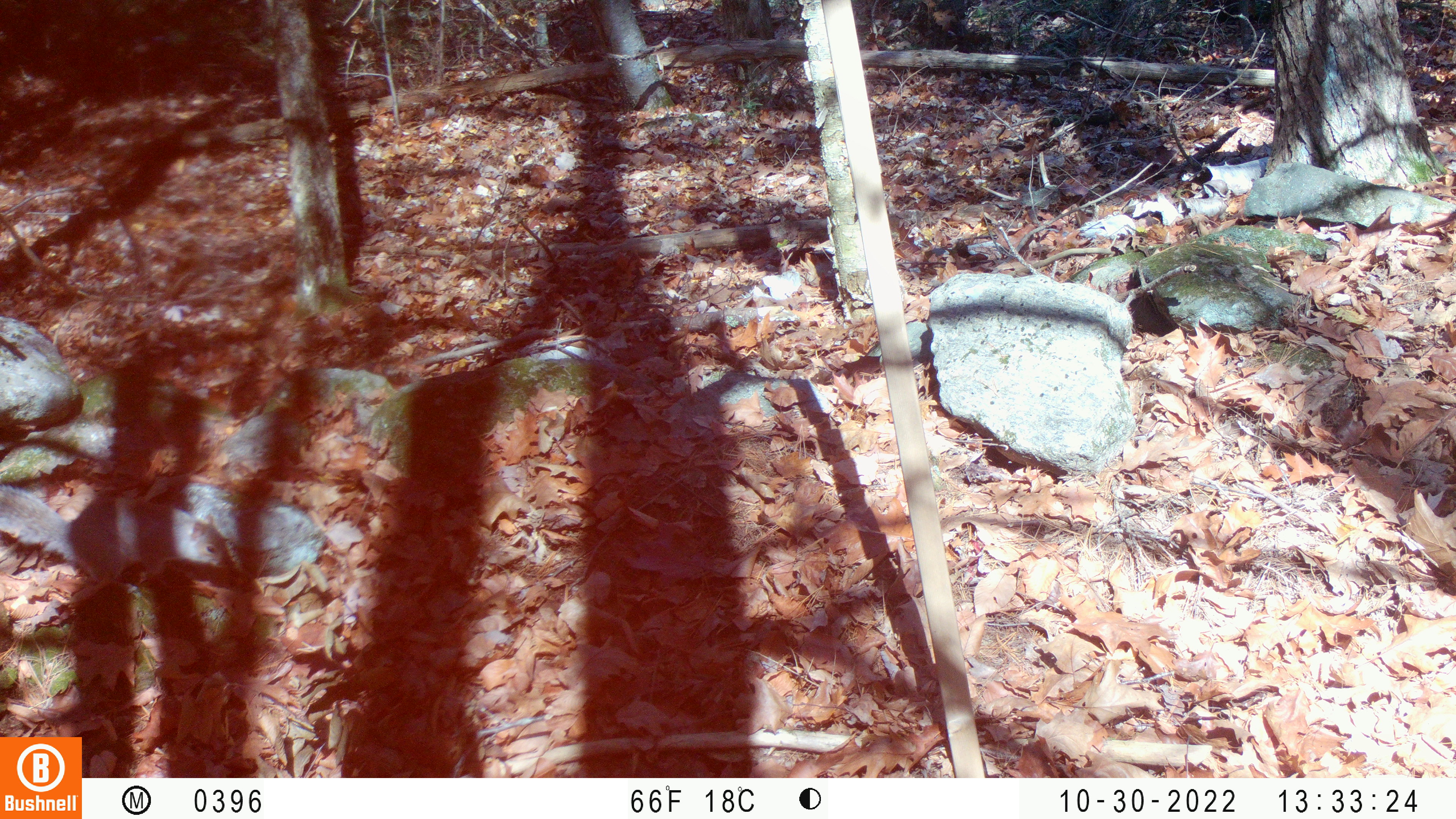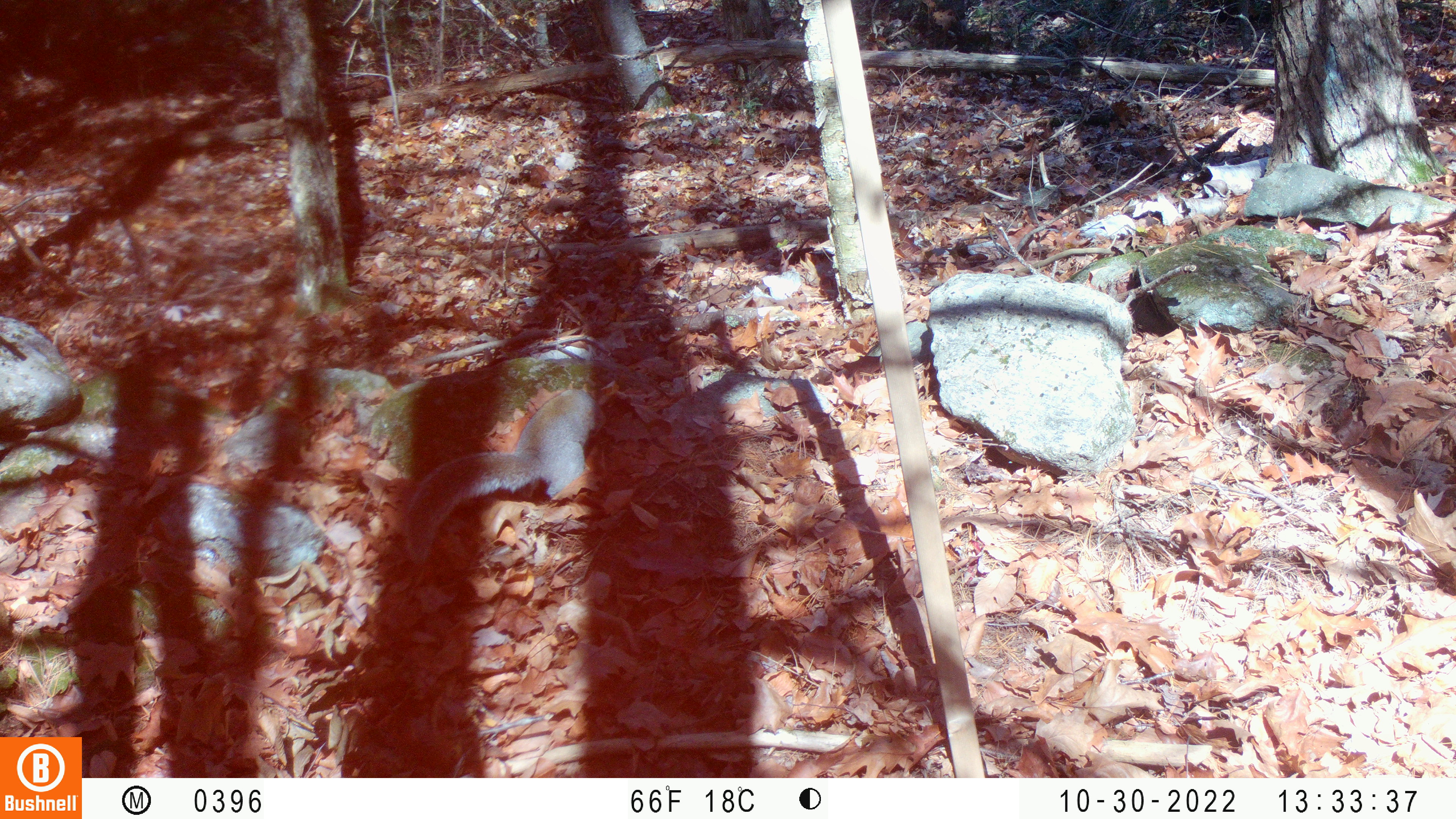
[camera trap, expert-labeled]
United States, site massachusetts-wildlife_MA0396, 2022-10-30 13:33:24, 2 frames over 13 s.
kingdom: Animalia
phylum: Chordata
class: Mammalia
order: Rodentia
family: Sciuridae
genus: Sciurus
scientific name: Sciurus carolinensis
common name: gray squirrel